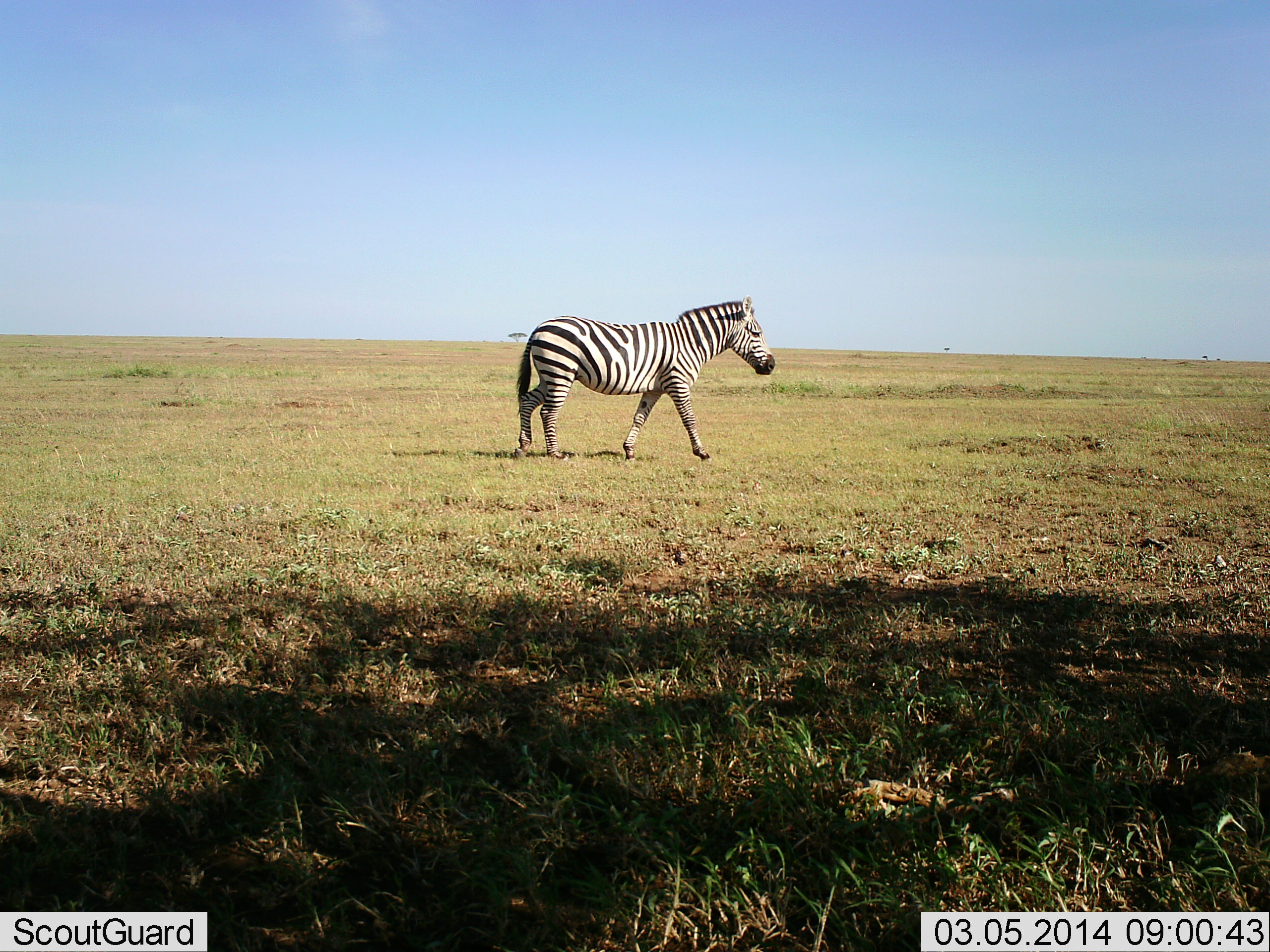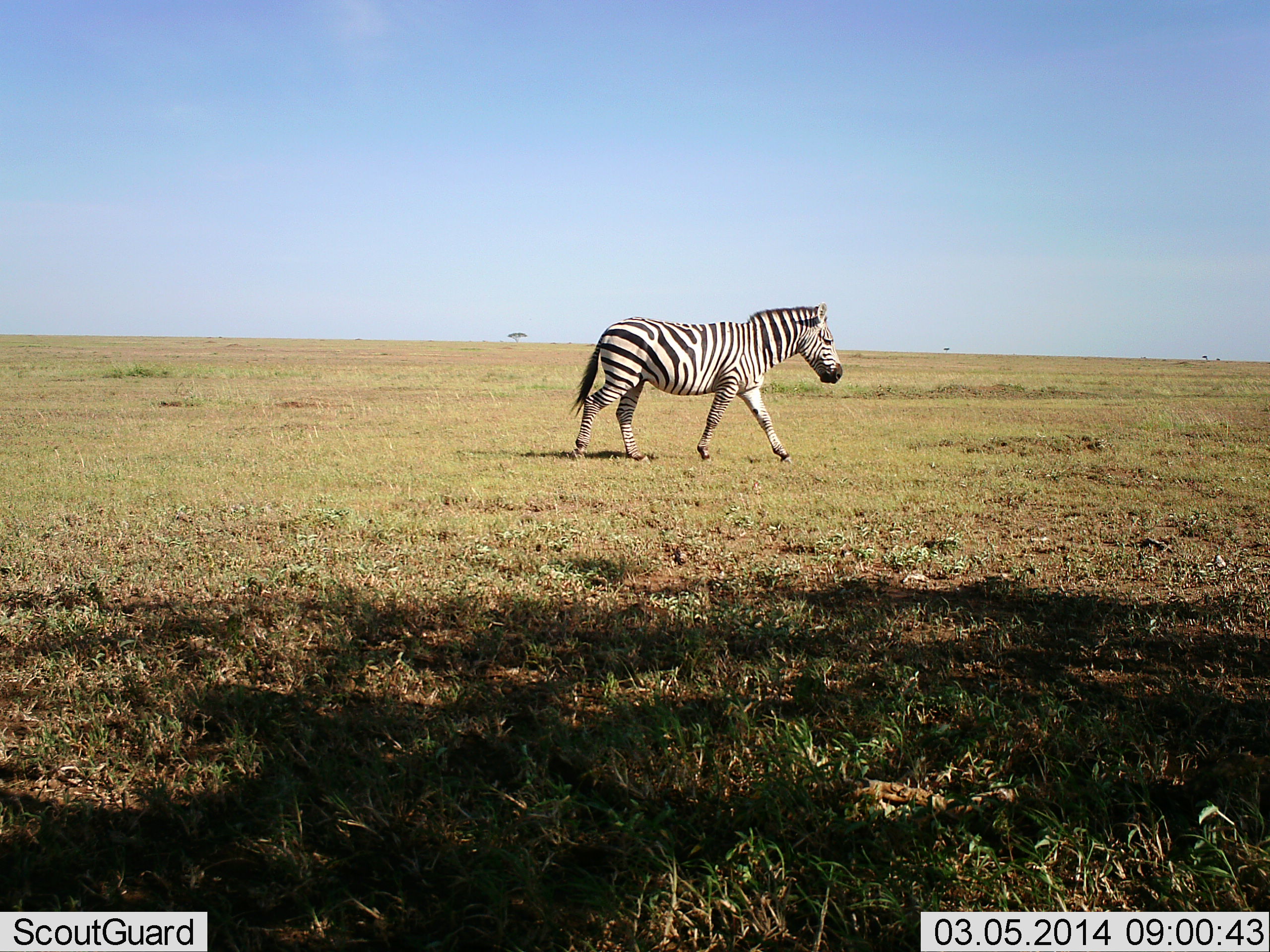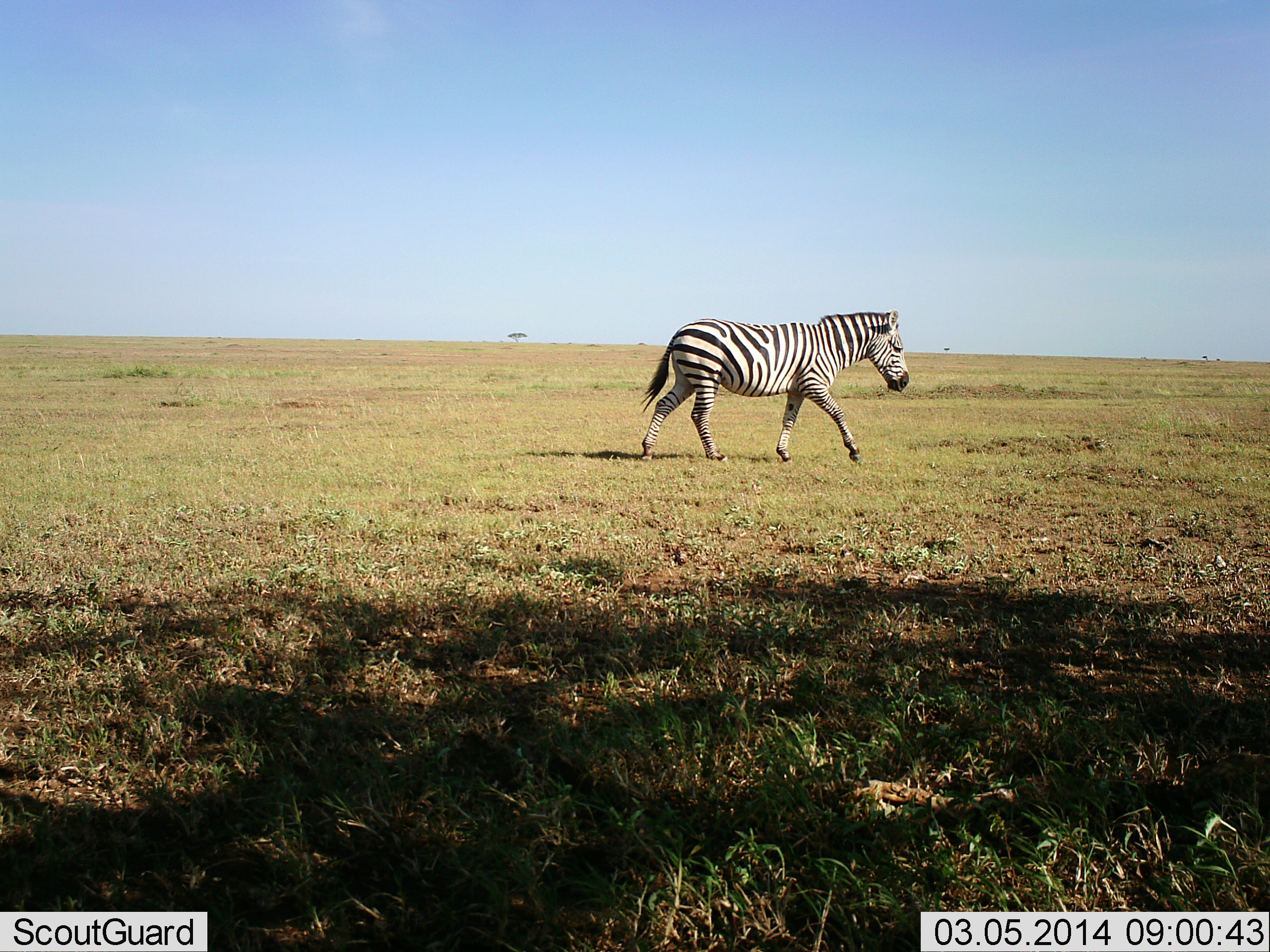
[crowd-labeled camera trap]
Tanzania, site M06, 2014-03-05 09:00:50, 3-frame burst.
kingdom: Animalia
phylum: Chordata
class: Mammalia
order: Perissodactyla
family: Equidae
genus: Equus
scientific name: Equus quagga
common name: plains zebra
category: zebra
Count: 1.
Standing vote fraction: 0%.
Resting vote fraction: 0%.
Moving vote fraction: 100%.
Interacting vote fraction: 0%.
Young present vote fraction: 0%.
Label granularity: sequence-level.